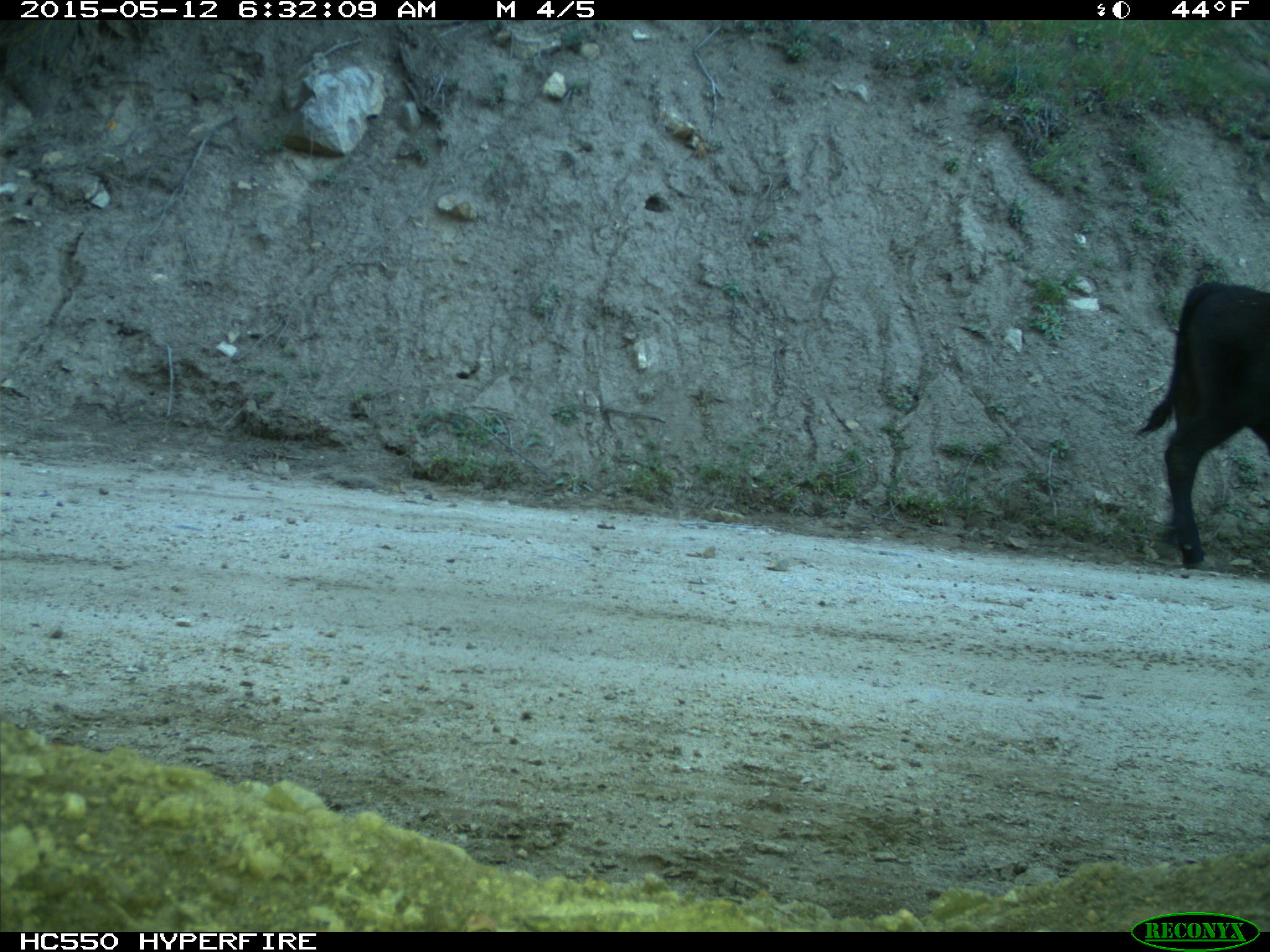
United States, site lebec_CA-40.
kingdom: Animalia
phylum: Chordata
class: Mammalia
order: Artiodactyla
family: Bovidae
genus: Bos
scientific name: Bos taurus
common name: domestic cow